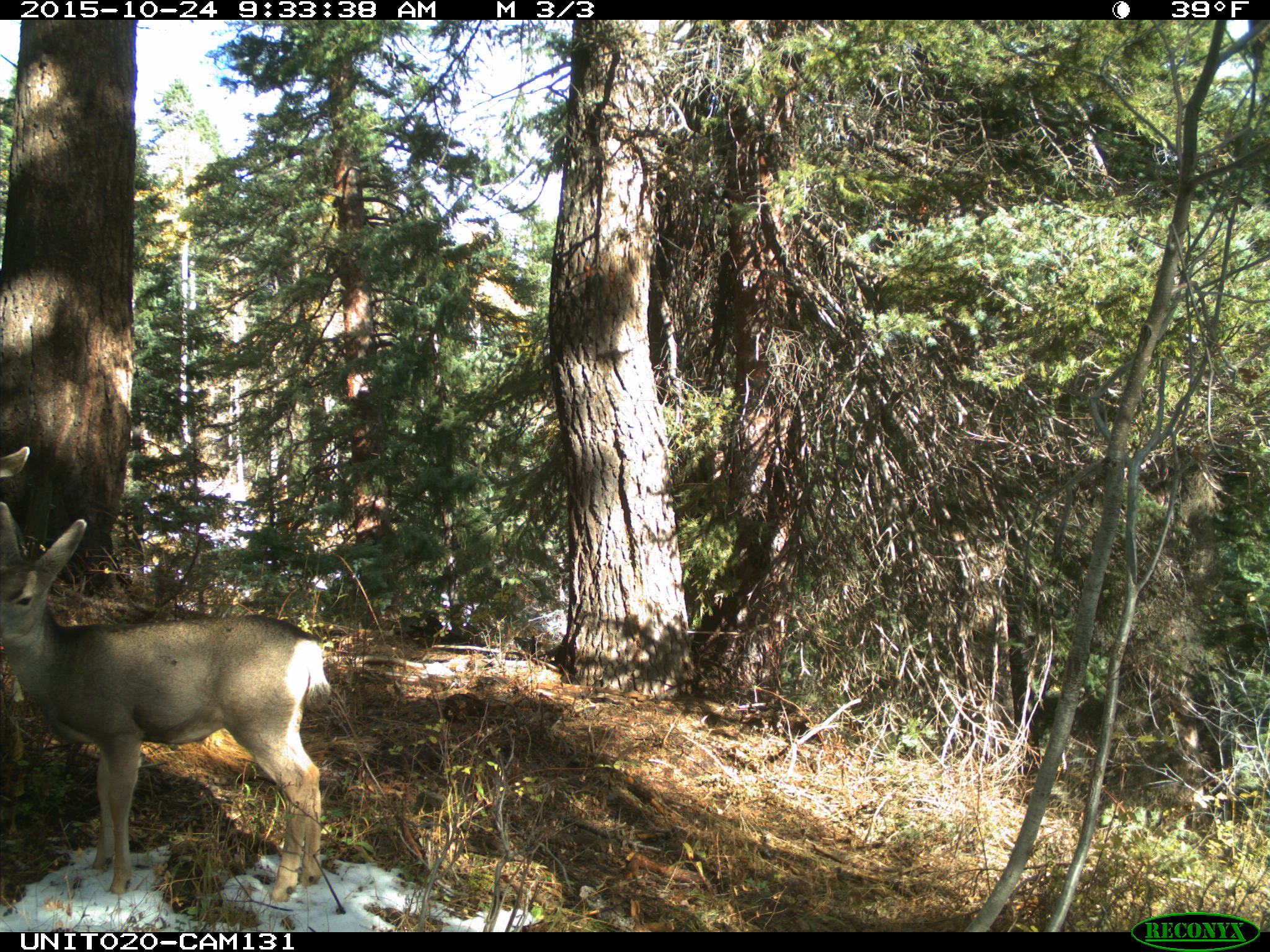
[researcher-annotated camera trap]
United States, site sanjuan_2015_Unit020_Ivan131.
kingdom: Animalia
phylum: Chordata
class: Mammalia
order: Artiodactyla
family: Cervidae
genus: Odocoileus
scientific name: Odocoileus hemionus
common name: mule deer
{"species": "Odocoileus hemionus (mule deer)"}